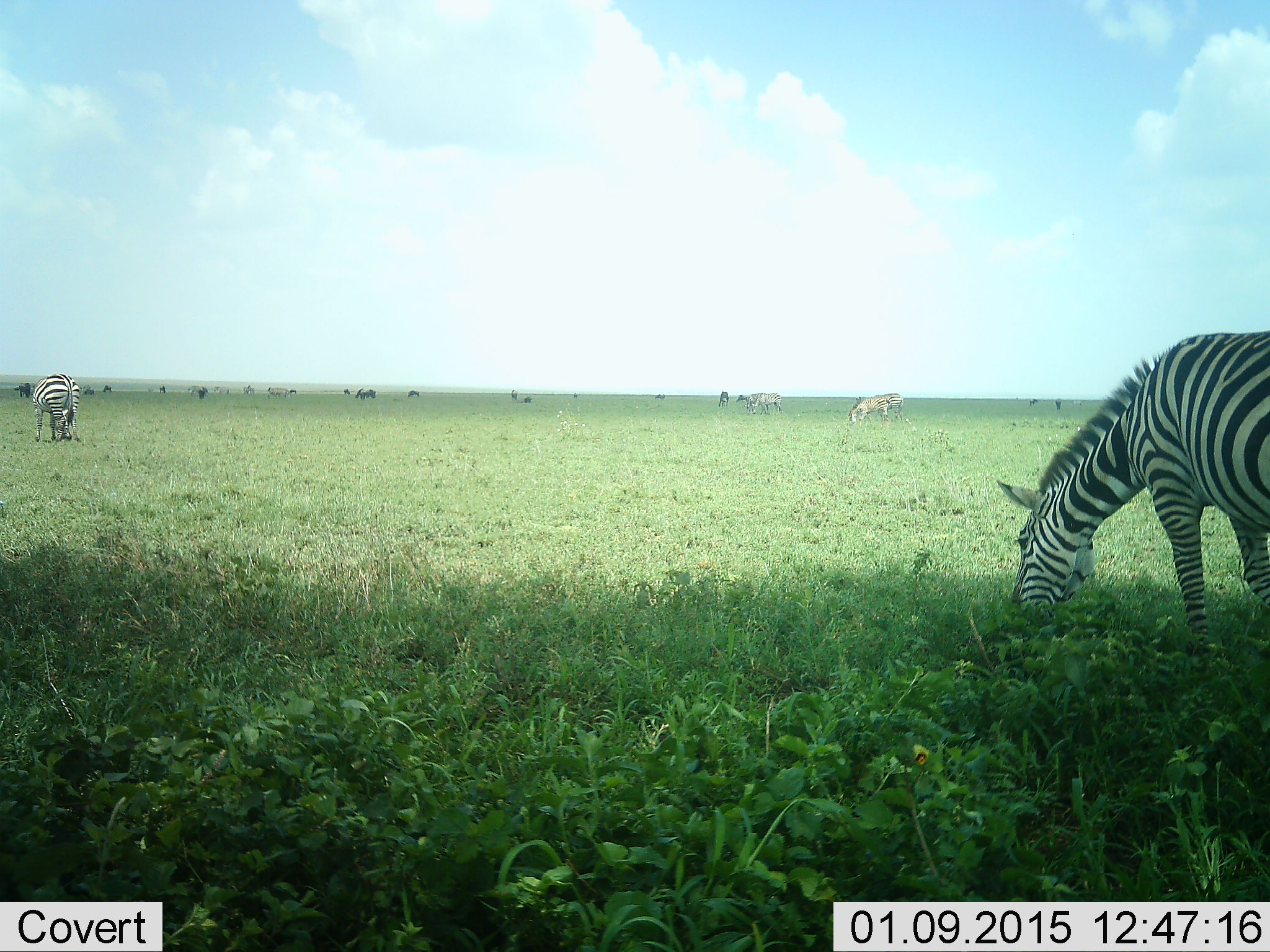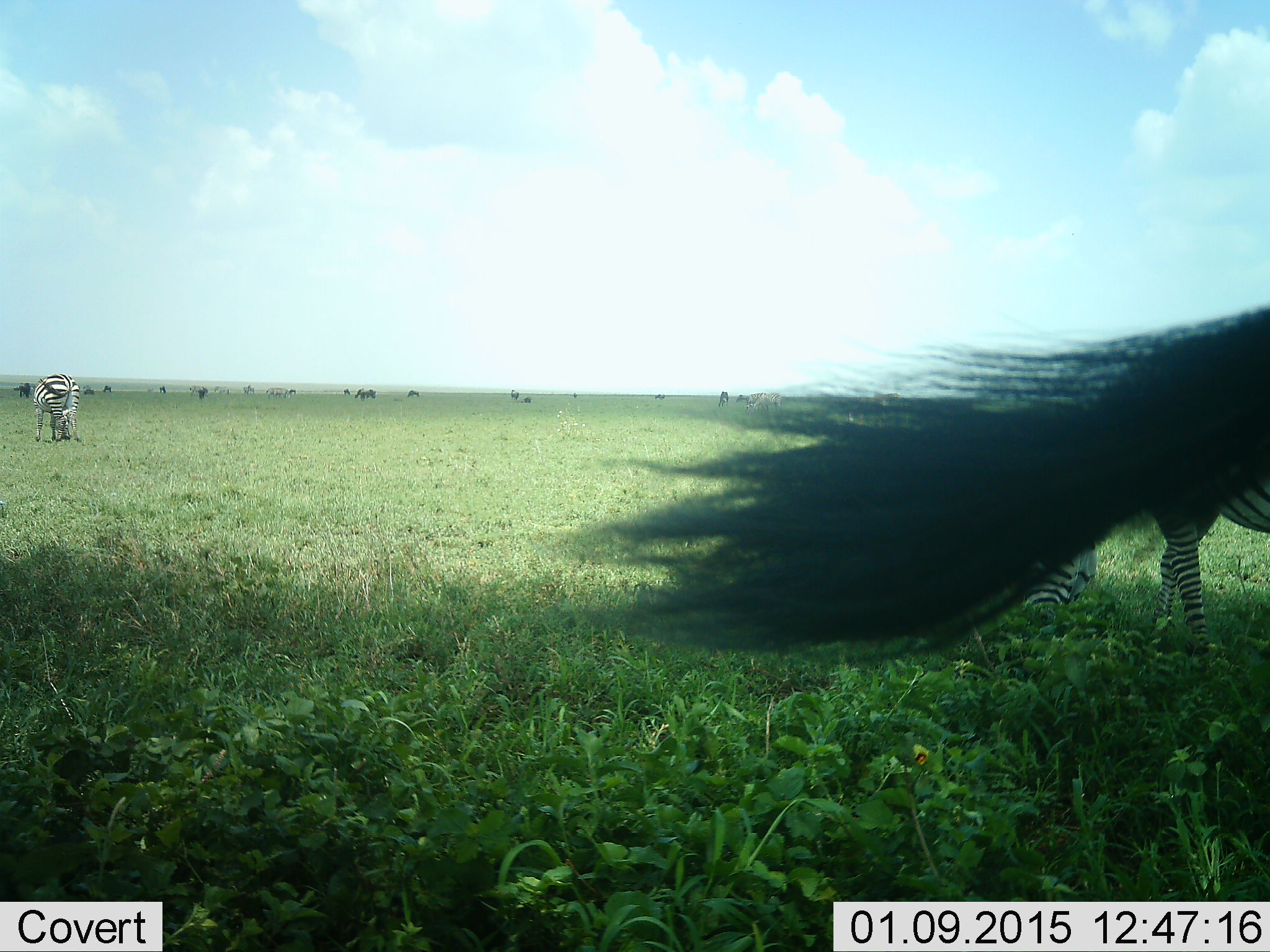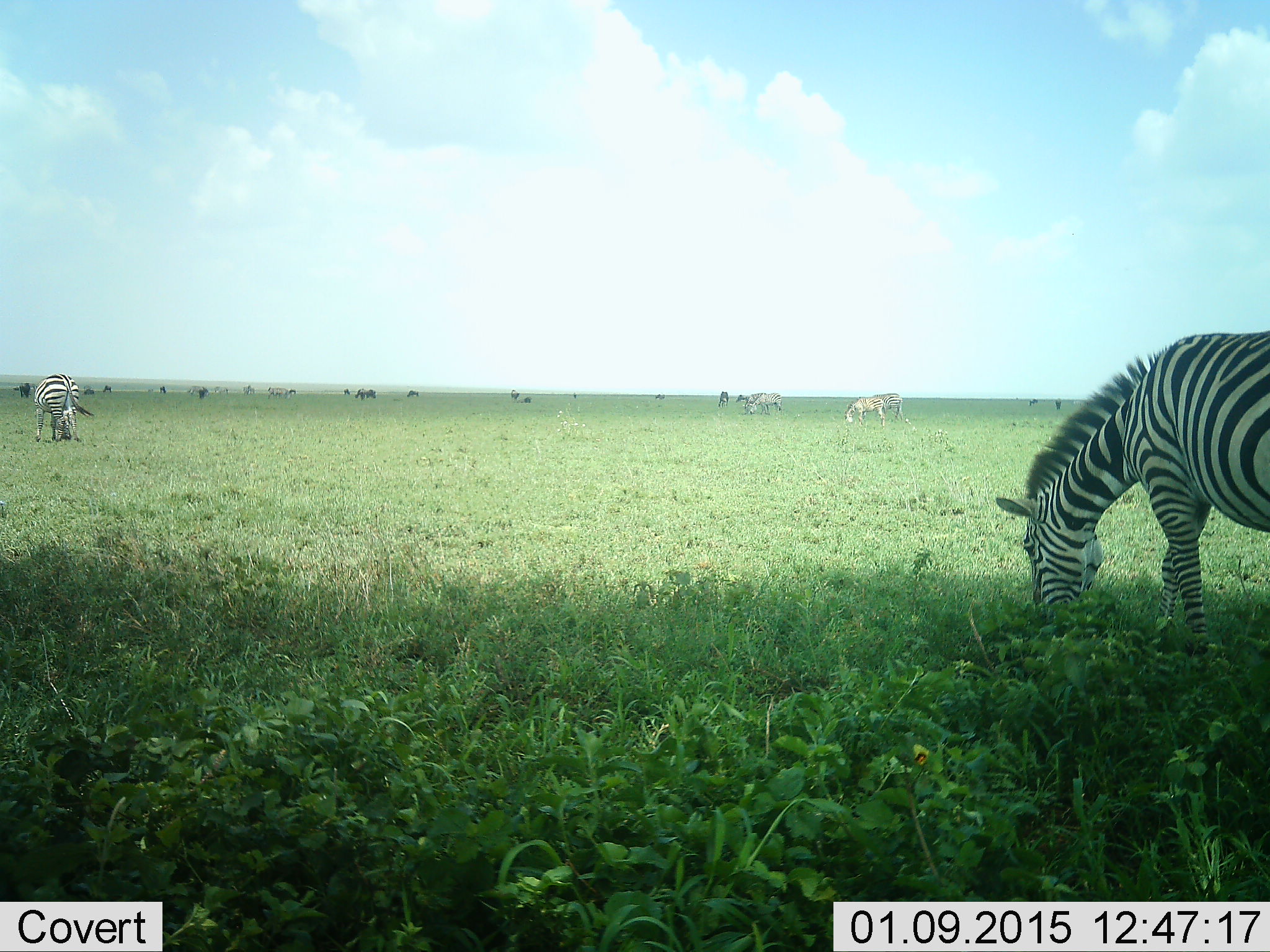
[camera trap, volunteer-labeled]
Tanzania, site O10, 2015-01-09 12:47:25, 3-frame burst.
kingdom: Animalia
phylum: Chordata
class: Mammalia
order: Perissodactyla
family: Equidae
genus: Equus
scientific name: Equus quagga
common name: plains zebra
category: zebra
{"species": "zebra (plains zebra) (Equus quagga)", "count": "8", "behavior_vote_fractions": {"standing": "42%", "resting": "0%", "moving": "17%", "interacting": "0%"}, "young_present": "0%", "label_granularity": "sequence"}